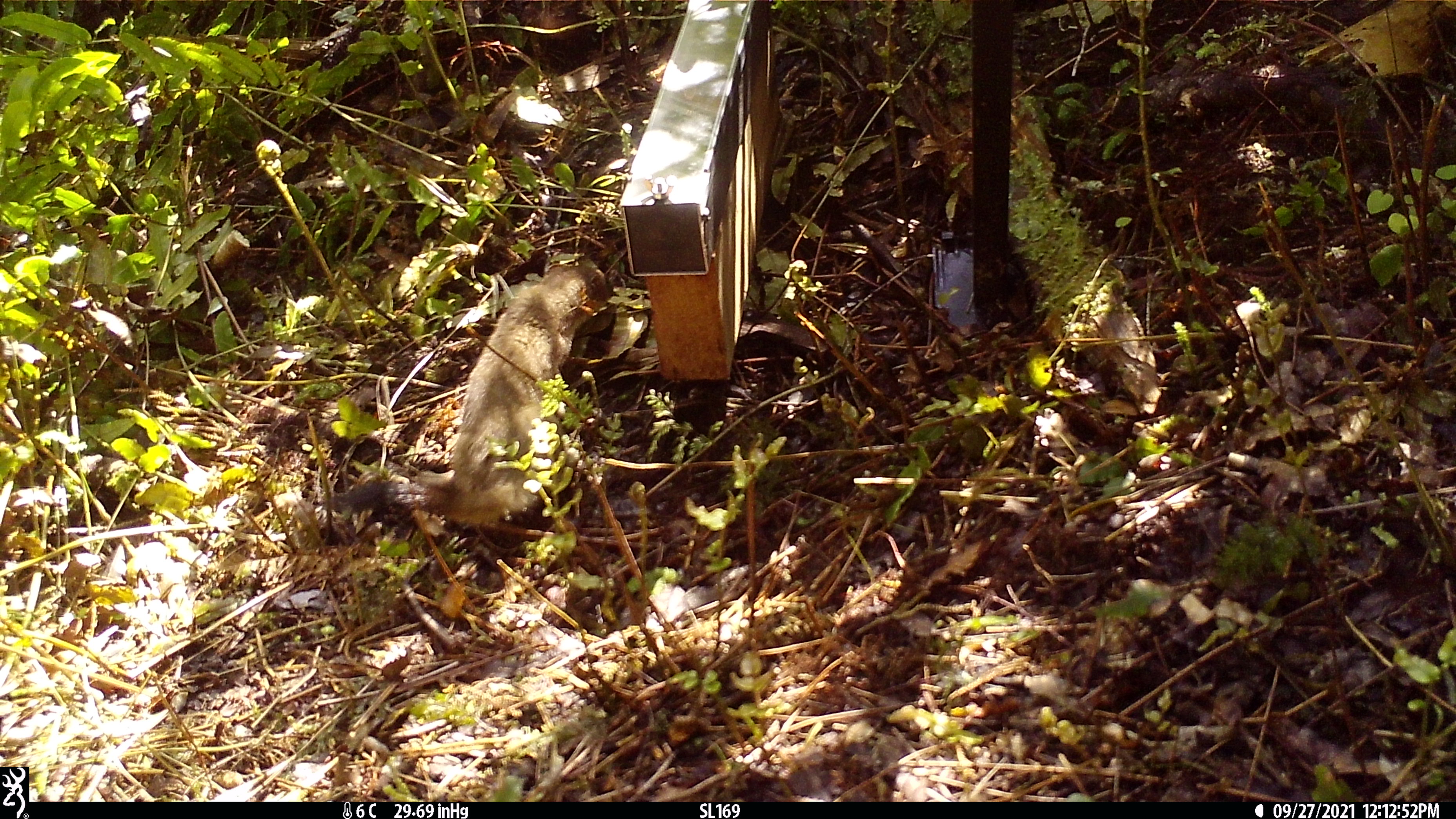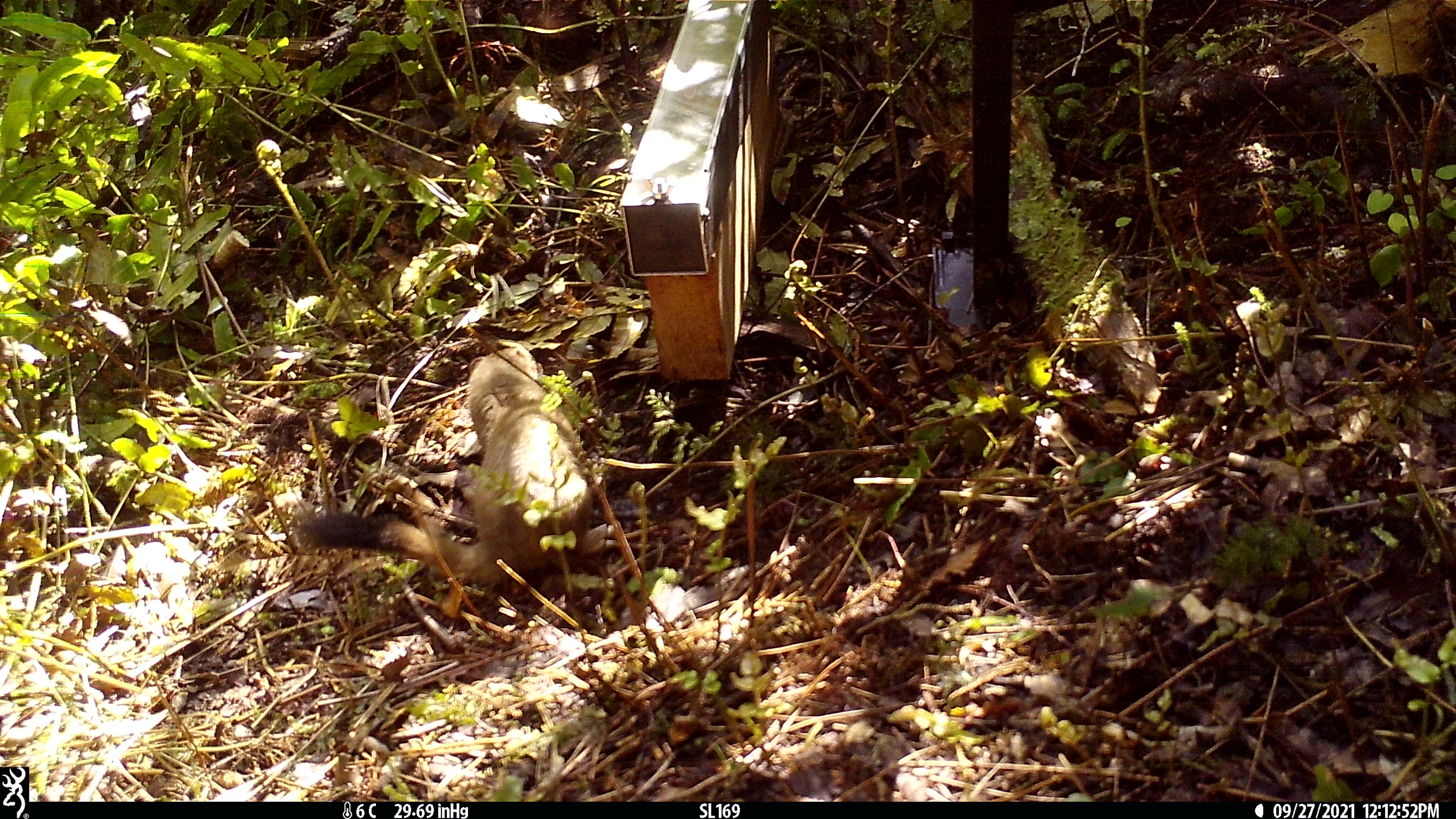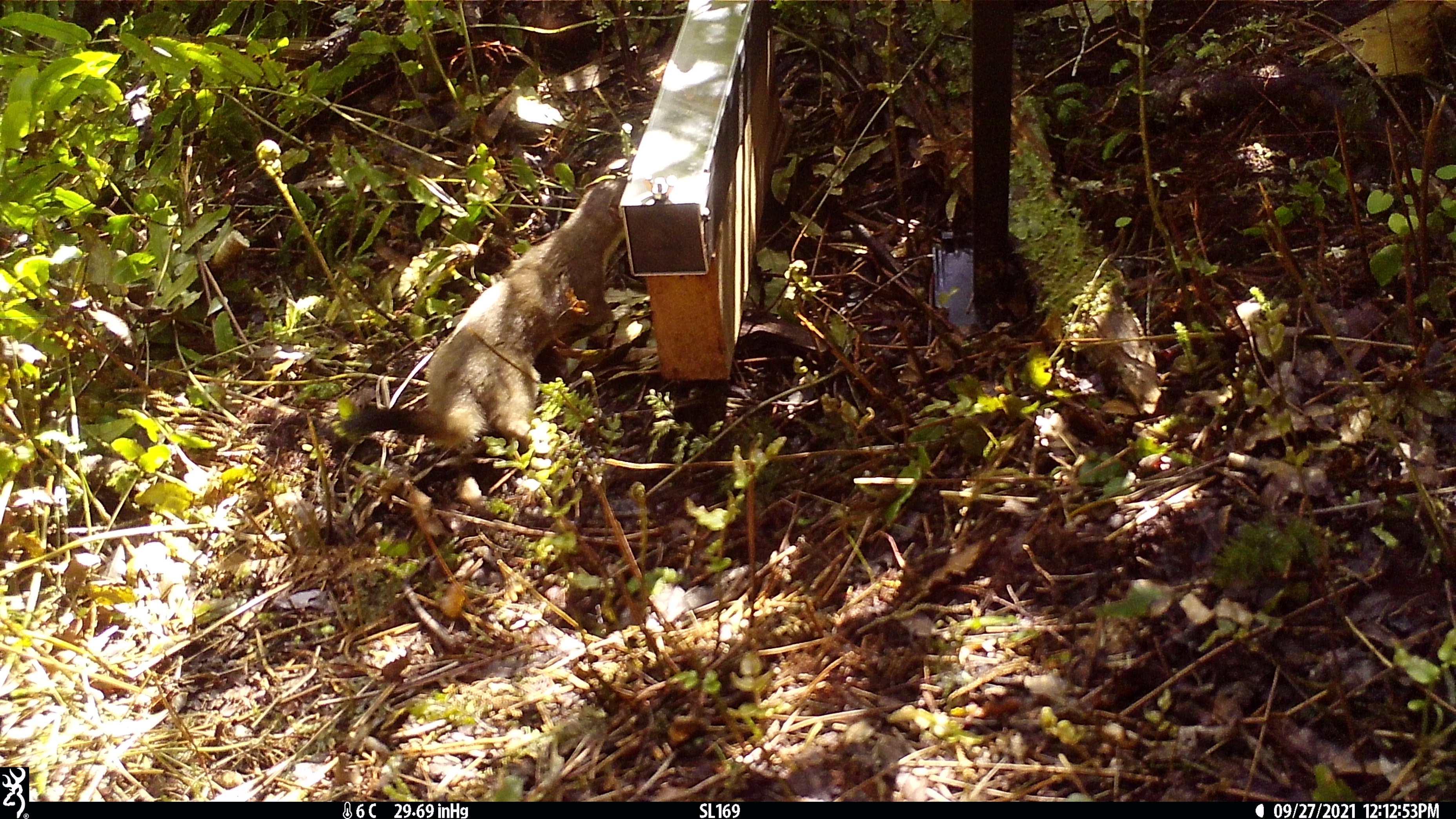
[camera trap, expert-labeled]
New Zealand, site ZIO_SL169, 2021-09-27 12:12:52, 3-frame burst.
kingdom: Animalia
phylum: Chordata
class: Mammalia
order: Carnivora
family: Mustelidae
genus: Mustela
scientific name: Mustela erminea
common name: stoat